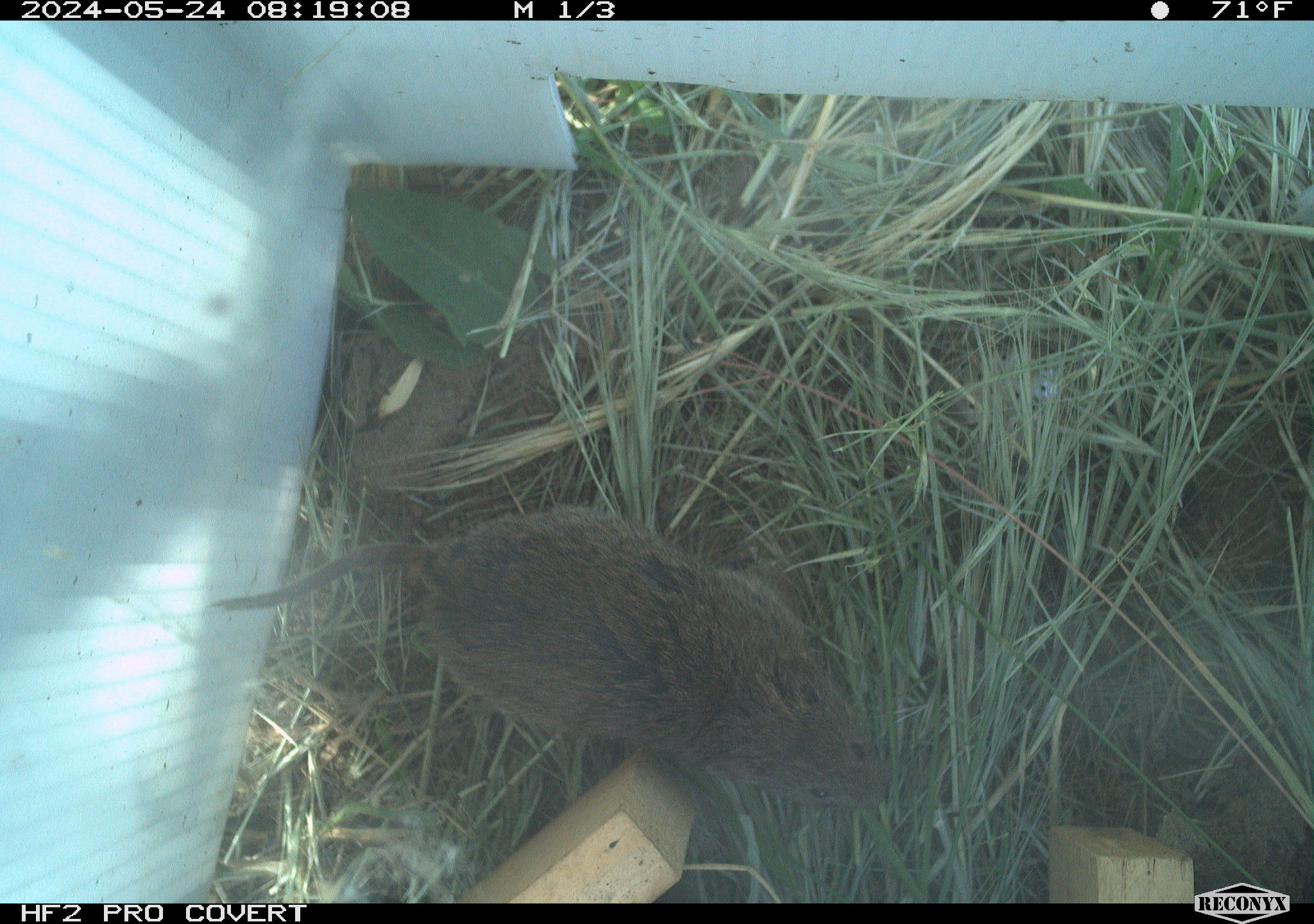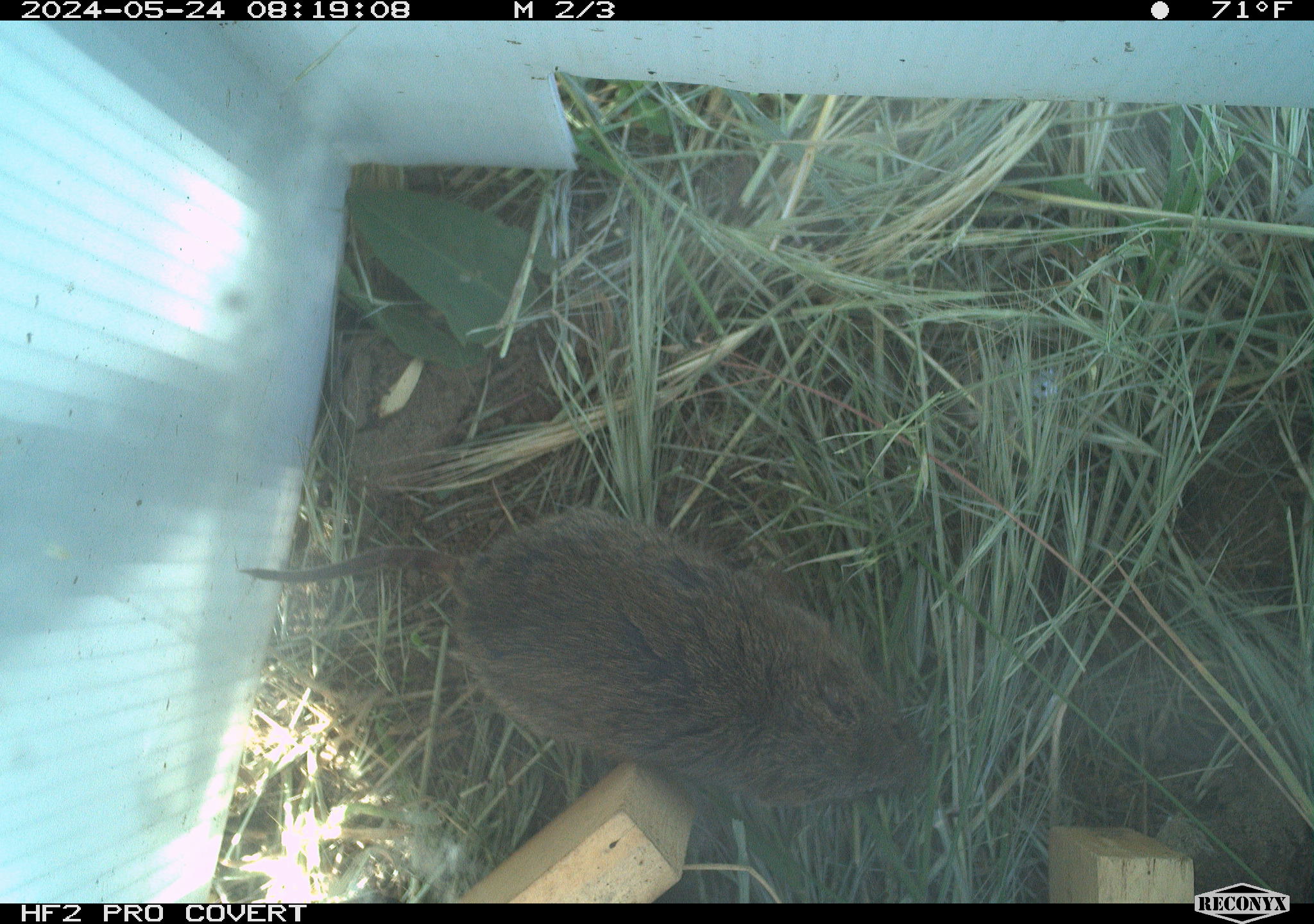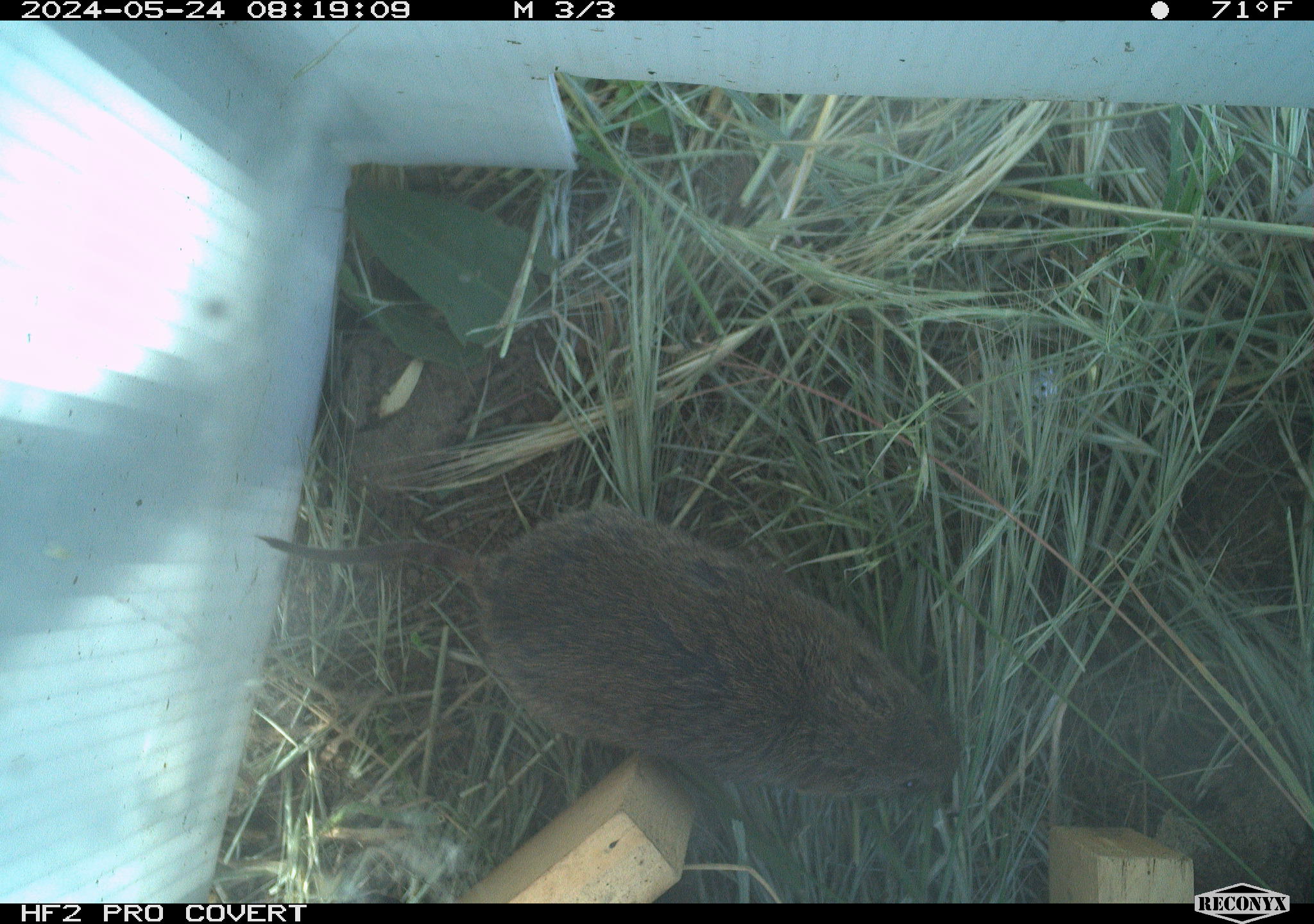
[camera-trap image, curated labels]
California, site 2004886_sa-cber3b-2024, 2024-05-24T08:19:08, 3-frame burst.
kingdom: Animalia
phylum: Chordata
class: Mammalia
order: Rodentia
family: Cricetidae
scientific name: Arvicolinae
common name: voles, lemmings, and muskrats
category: arvicolinae subfamily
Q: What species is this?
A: Arvicolinae subfamily (voles, lemmings, and muskrats) (Arvicolinae).